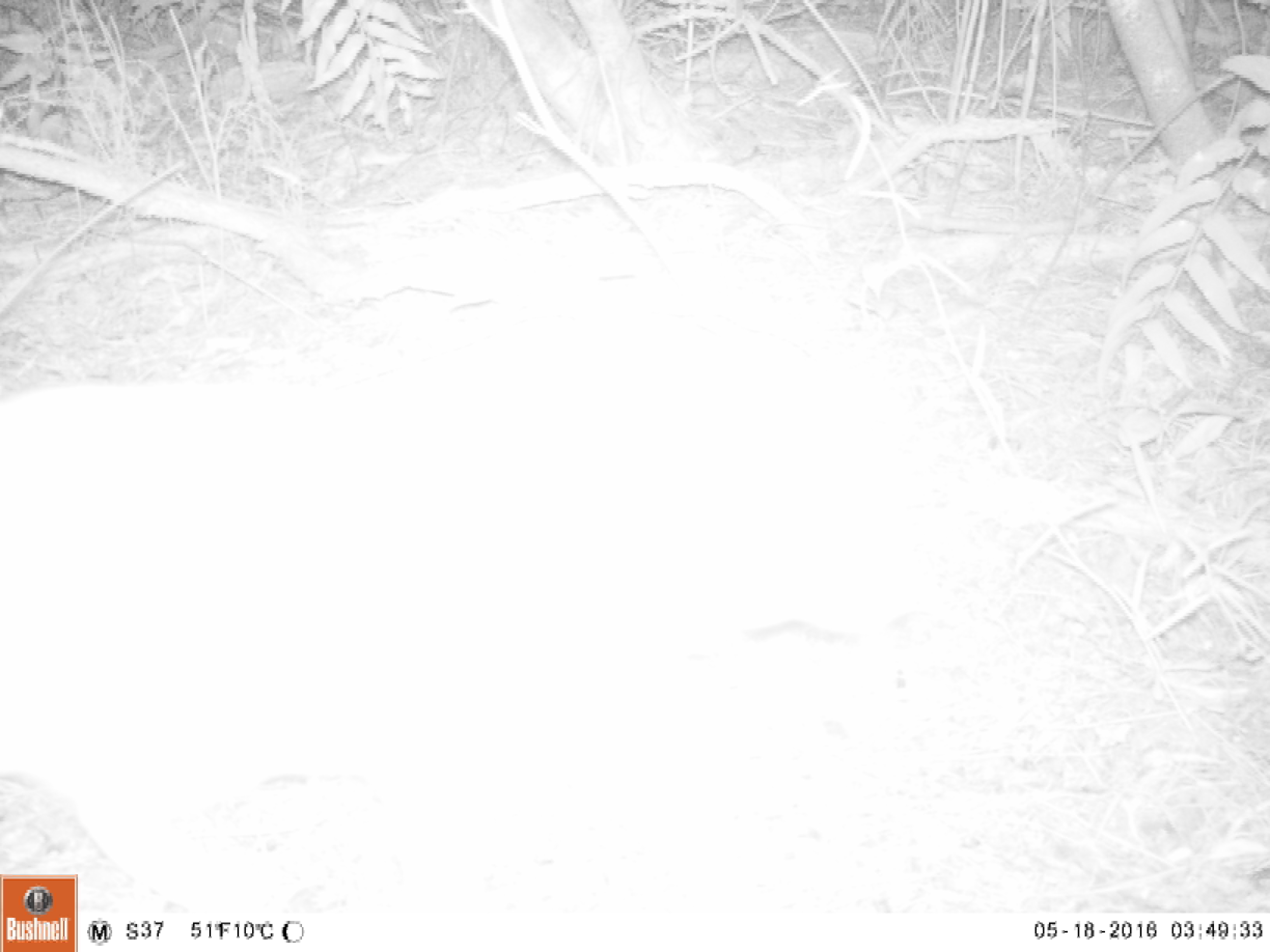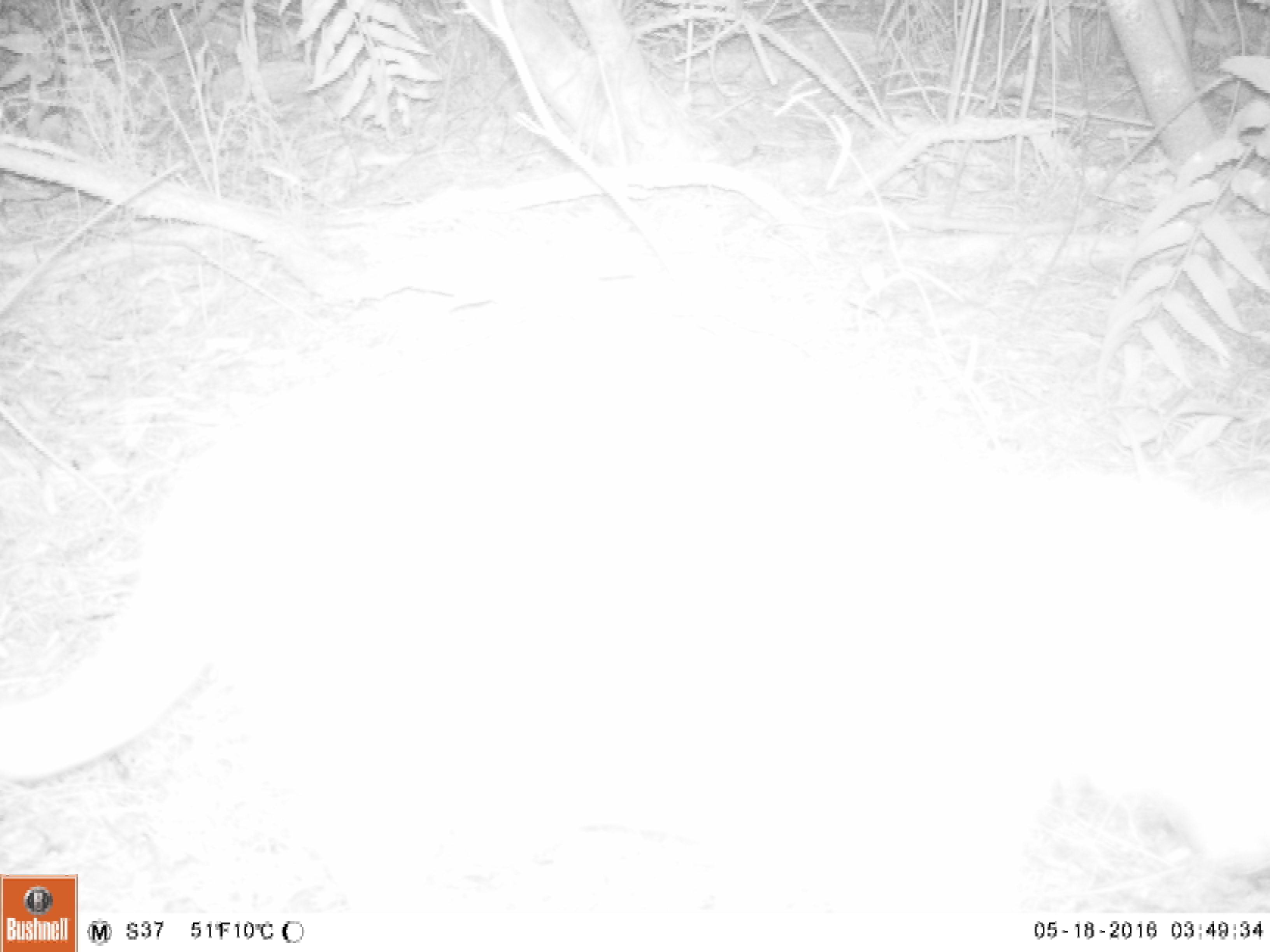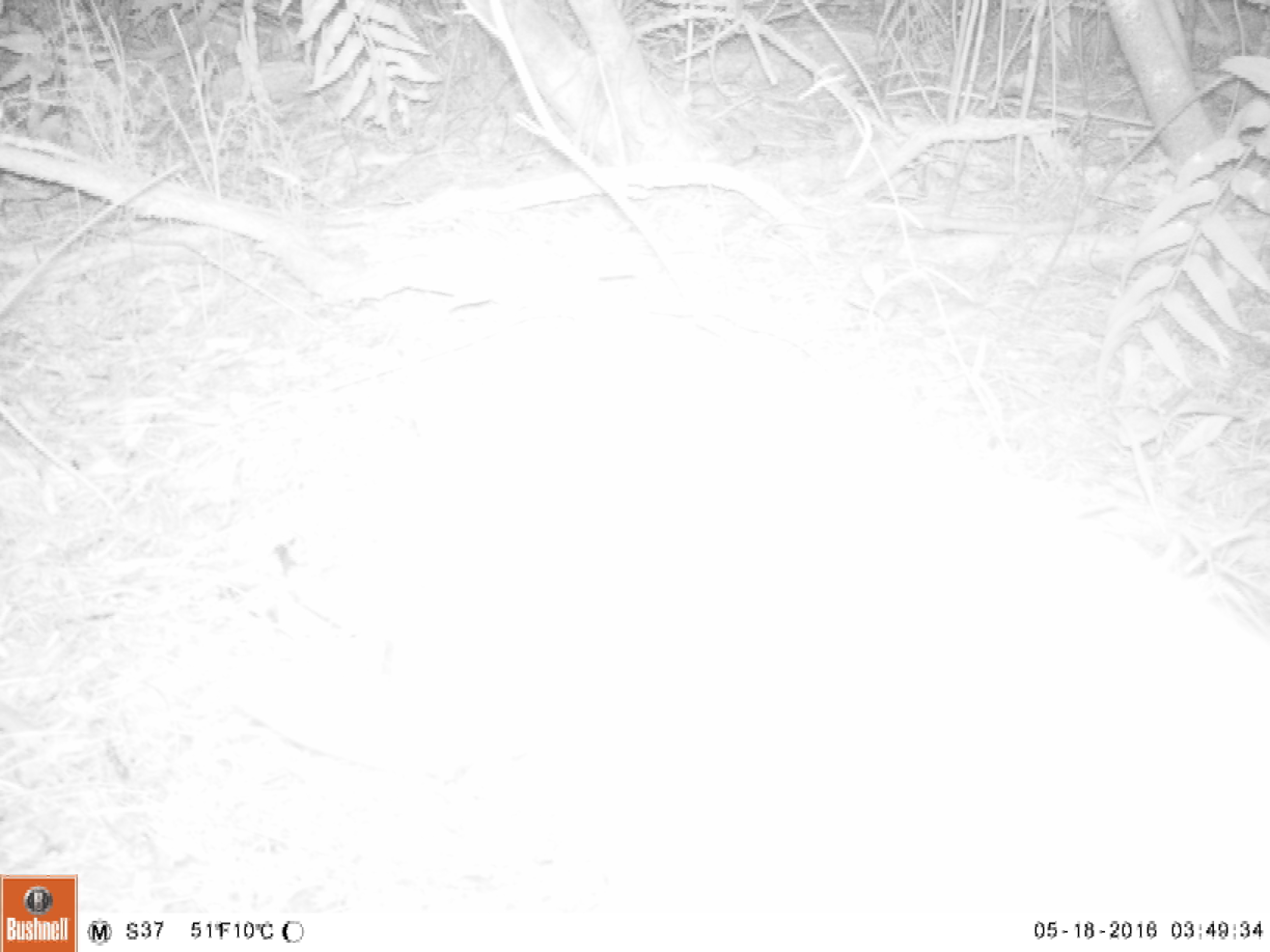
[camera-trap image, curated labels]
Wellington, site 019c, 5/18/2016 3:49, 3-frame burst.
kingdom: Animalia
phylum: Chordata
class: Mammalia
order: Carnivora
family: Felidae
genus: Felis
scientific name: Felis catus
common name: cat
Cat (Felis catus).